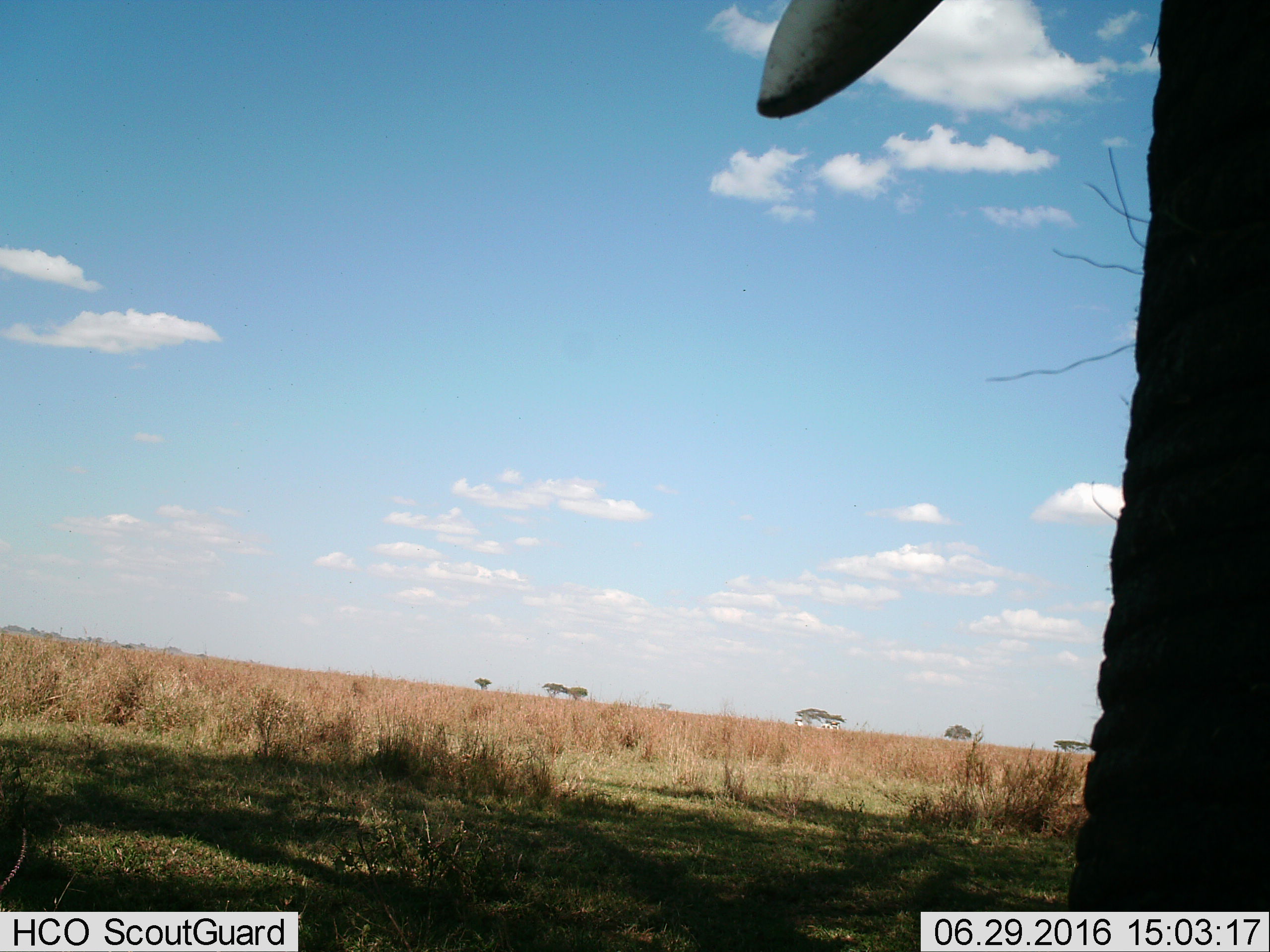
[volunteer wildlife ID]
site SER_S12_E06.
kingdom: Animalia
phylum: Chordata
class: Mammalia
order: Proboscidea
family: Elephantidae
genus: Loxodonta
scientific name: Loxodonta africana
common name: african bush elephant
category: elephant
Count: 1.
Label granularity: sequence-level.